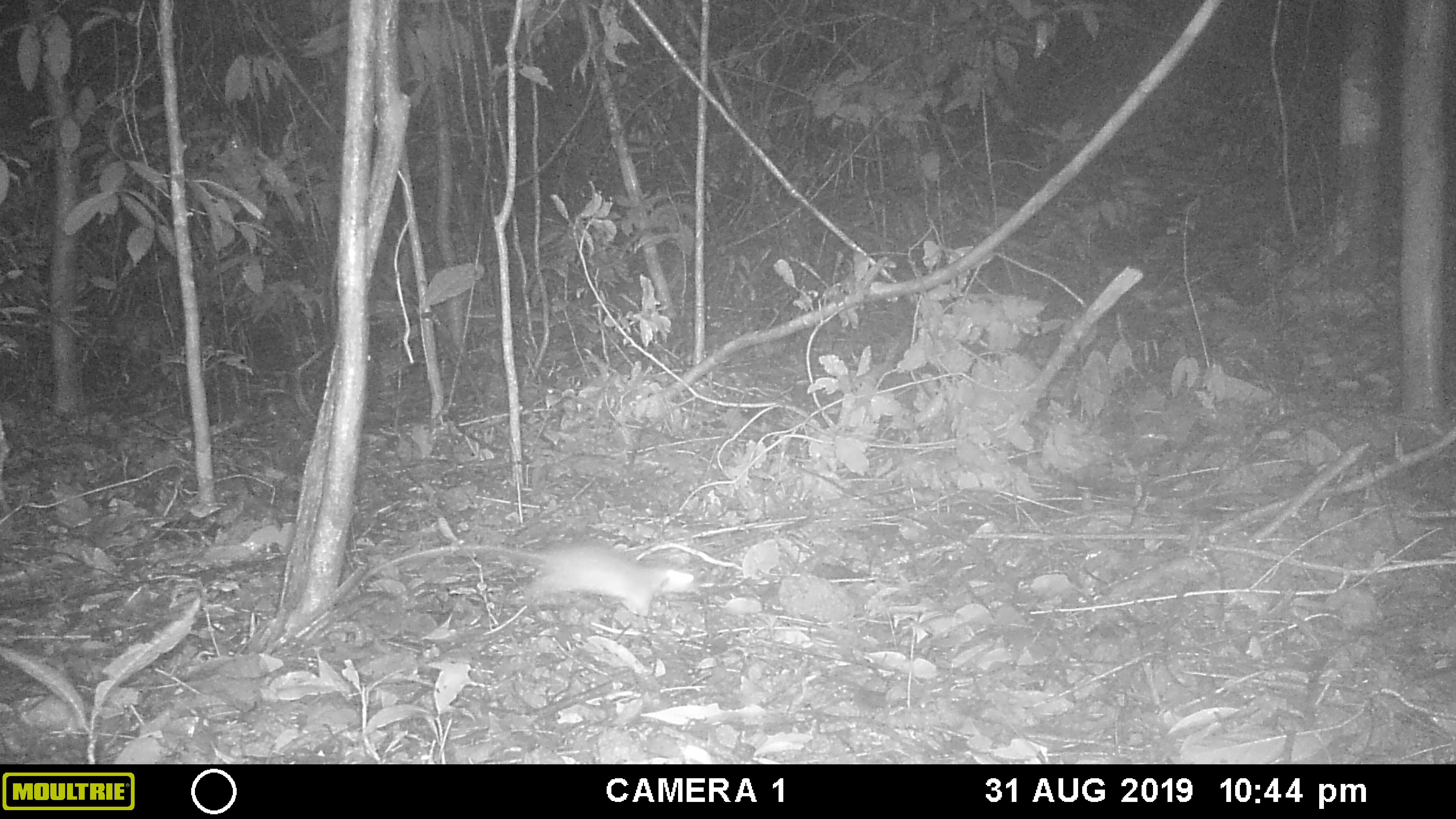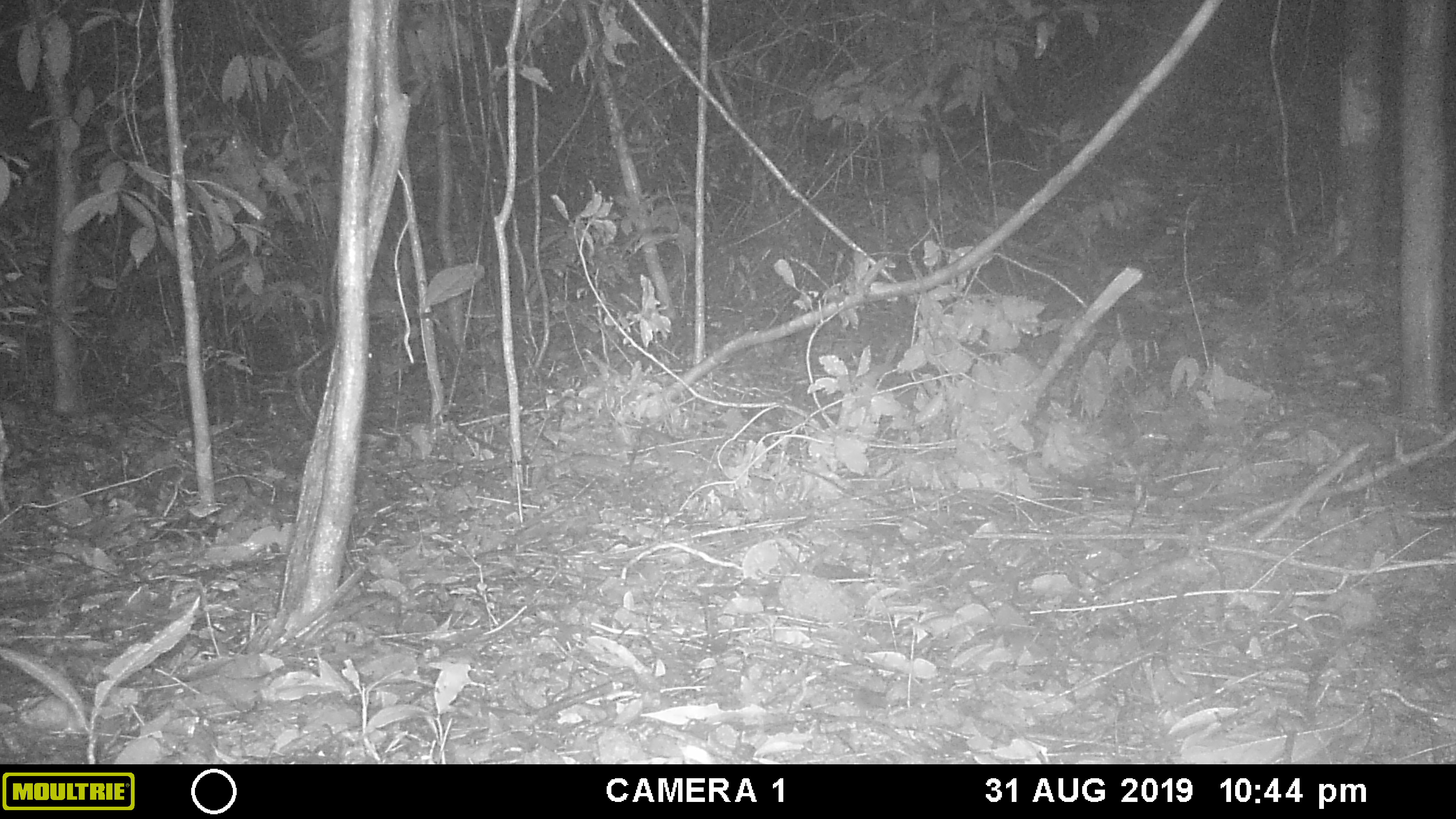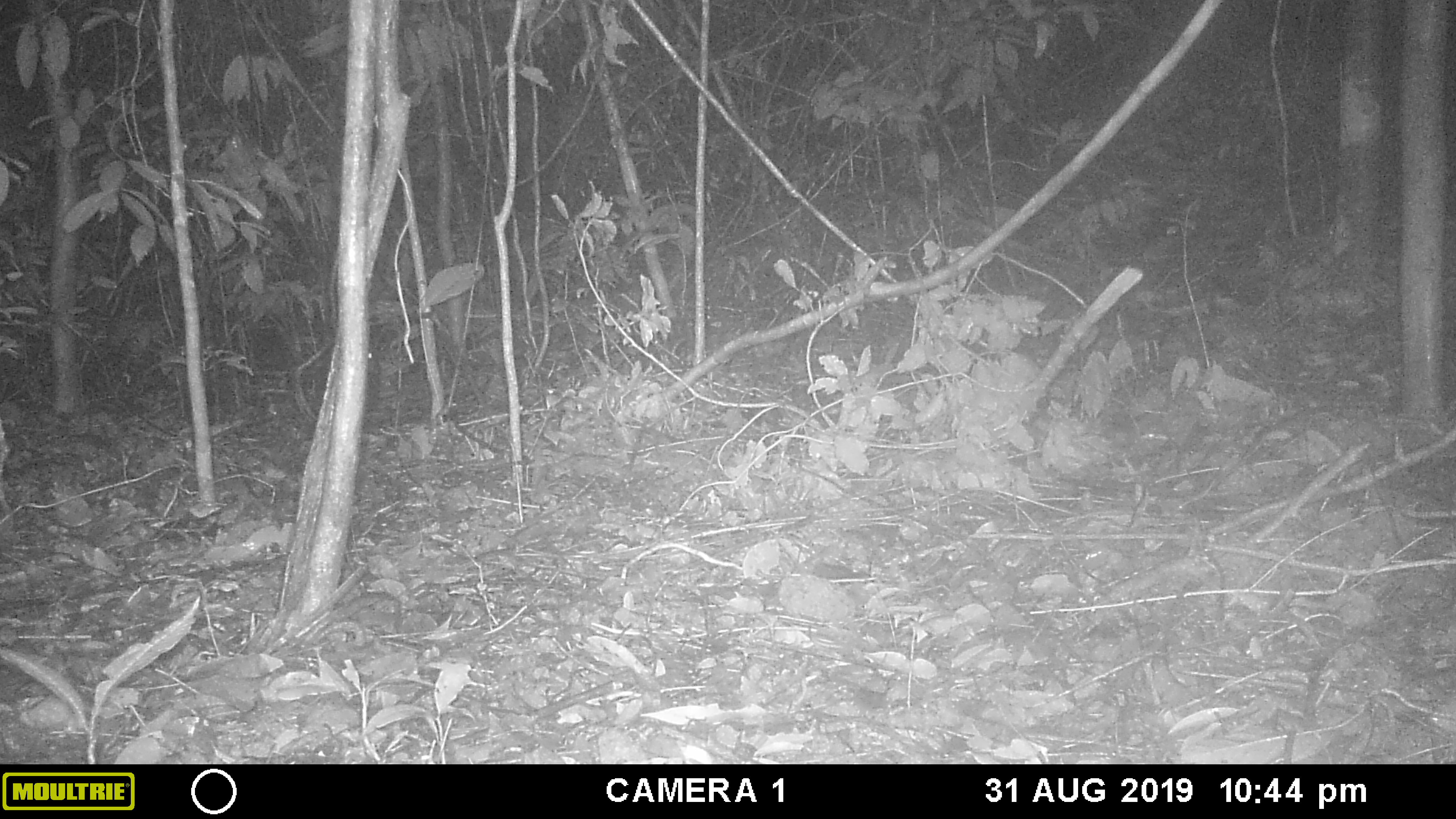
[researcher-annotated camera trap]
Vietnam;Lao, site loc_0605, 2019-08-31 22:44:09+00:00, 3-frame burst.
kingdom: Animalia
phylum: Chordata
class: Mammalia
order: Rodentia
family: Muridae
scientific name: Muridae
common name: old-world mice and rats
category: unidentified murid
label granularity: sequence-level